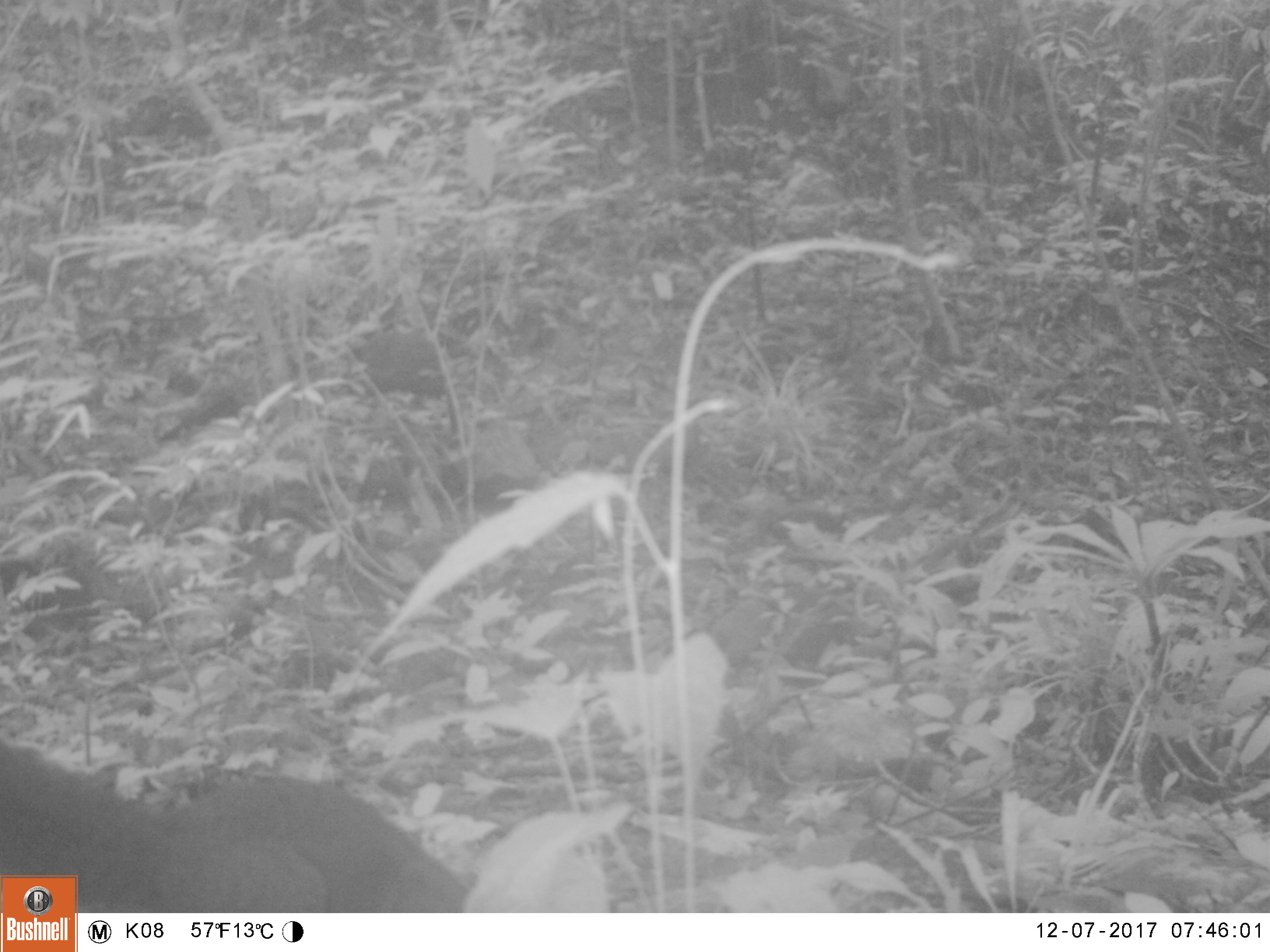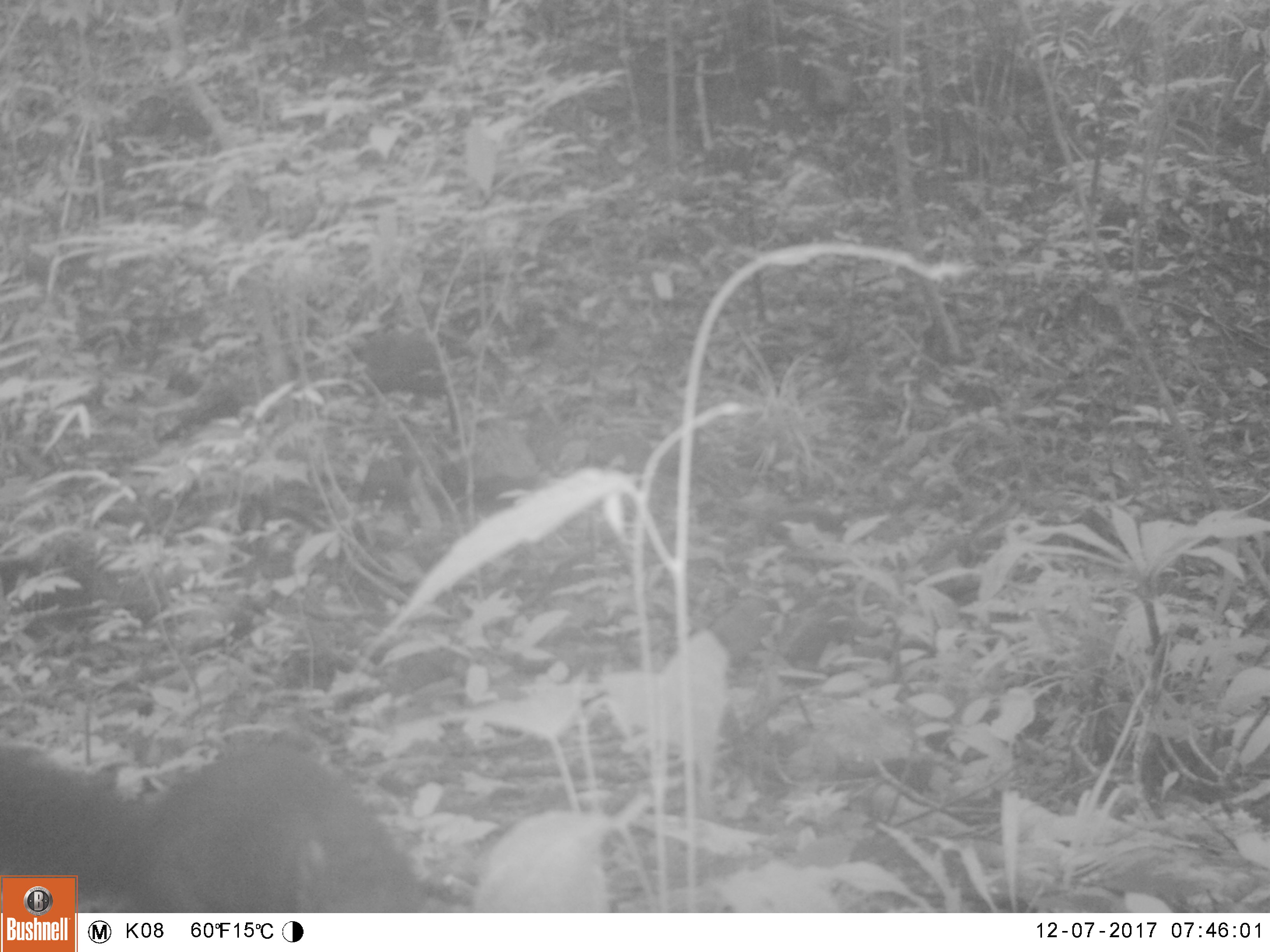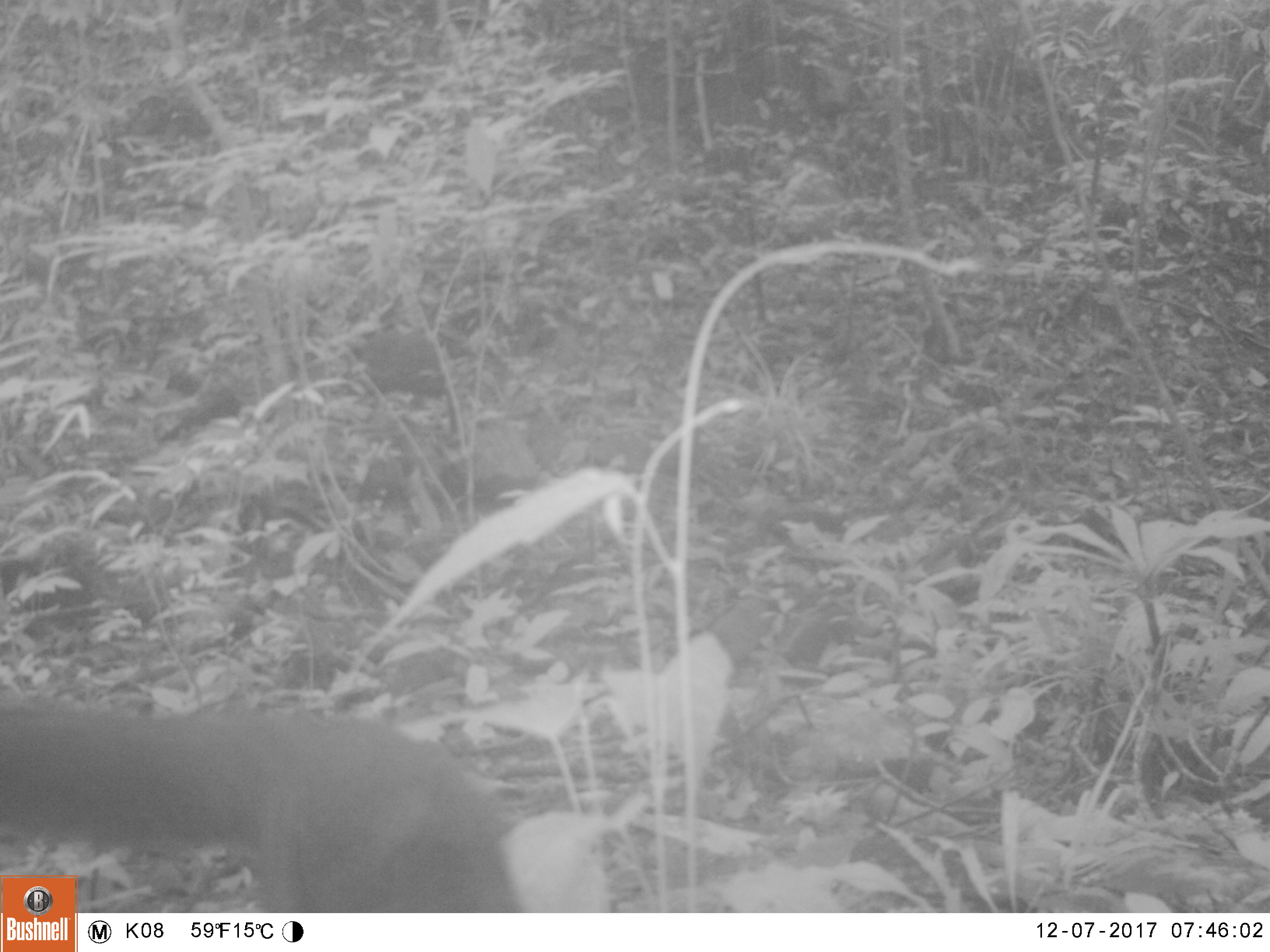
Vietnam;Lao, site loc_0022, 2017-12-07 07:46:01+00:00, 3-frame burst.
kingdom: Animalia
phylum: Chordata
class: Mammalia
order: Carnivora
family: Herpestidae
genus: Urva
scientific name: Urva urva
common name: crab-eating mongoose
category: crab eating mongoose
Crab eating mongoose (crab-eating mongoose) (Urva urva). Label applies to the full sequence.